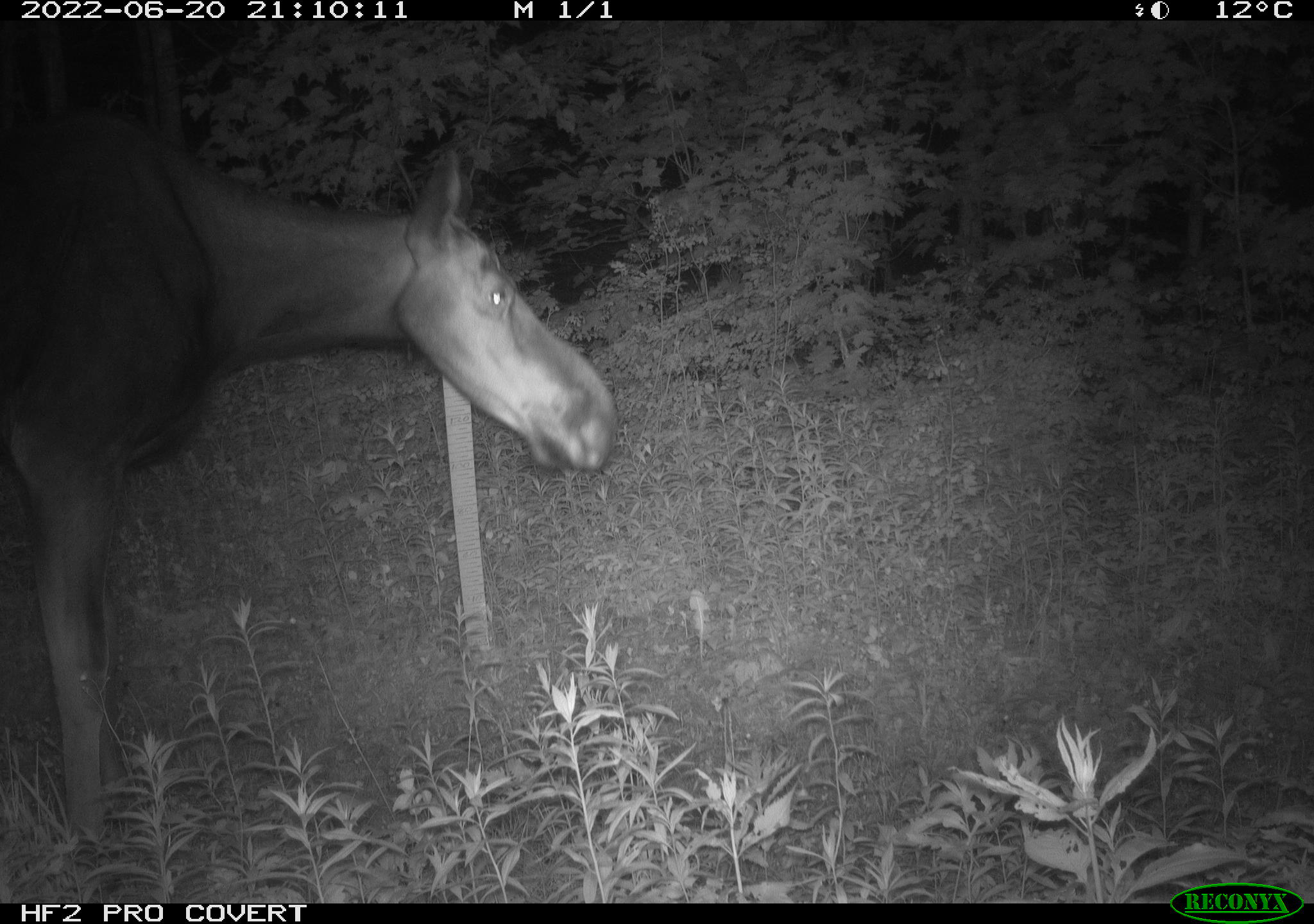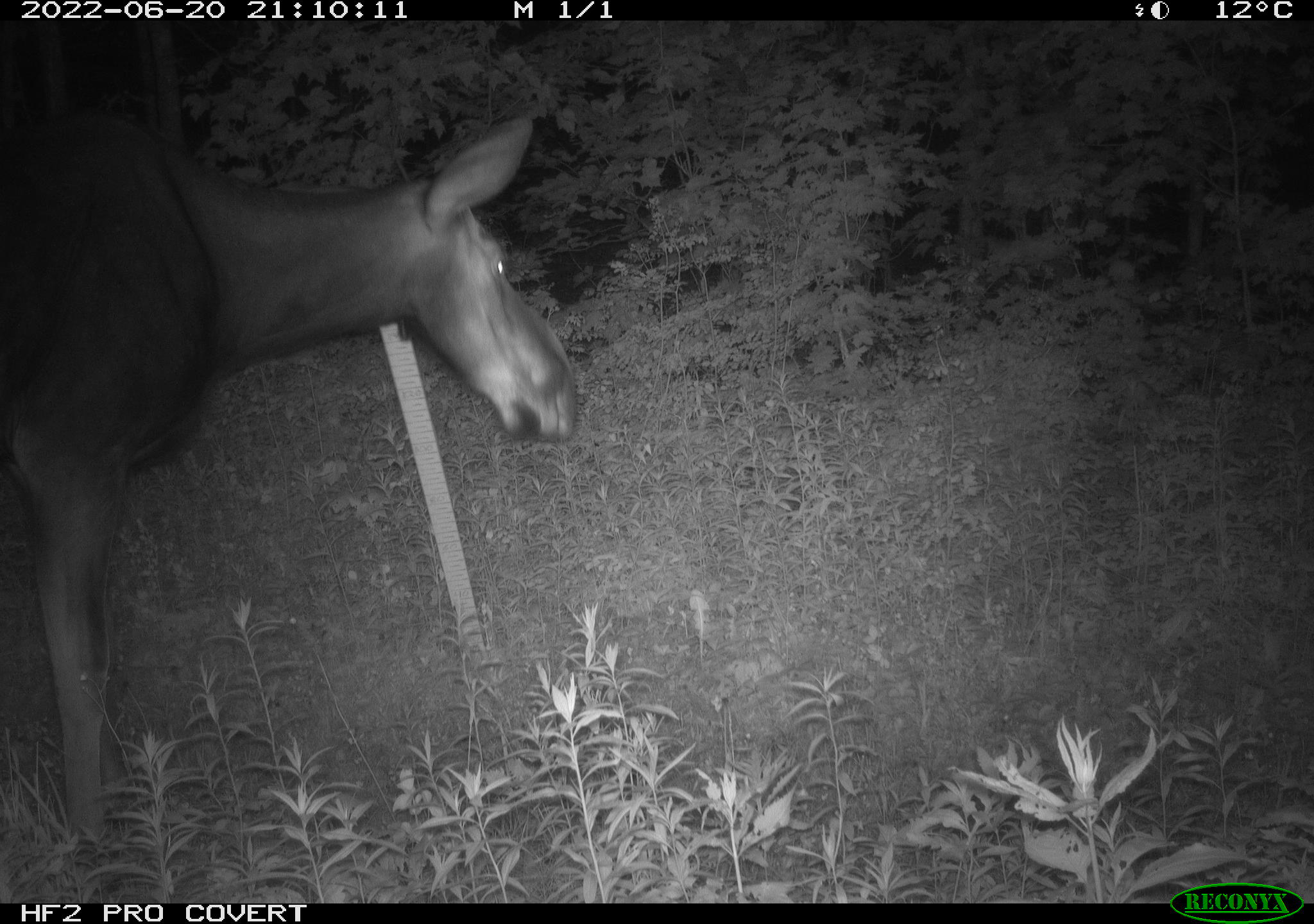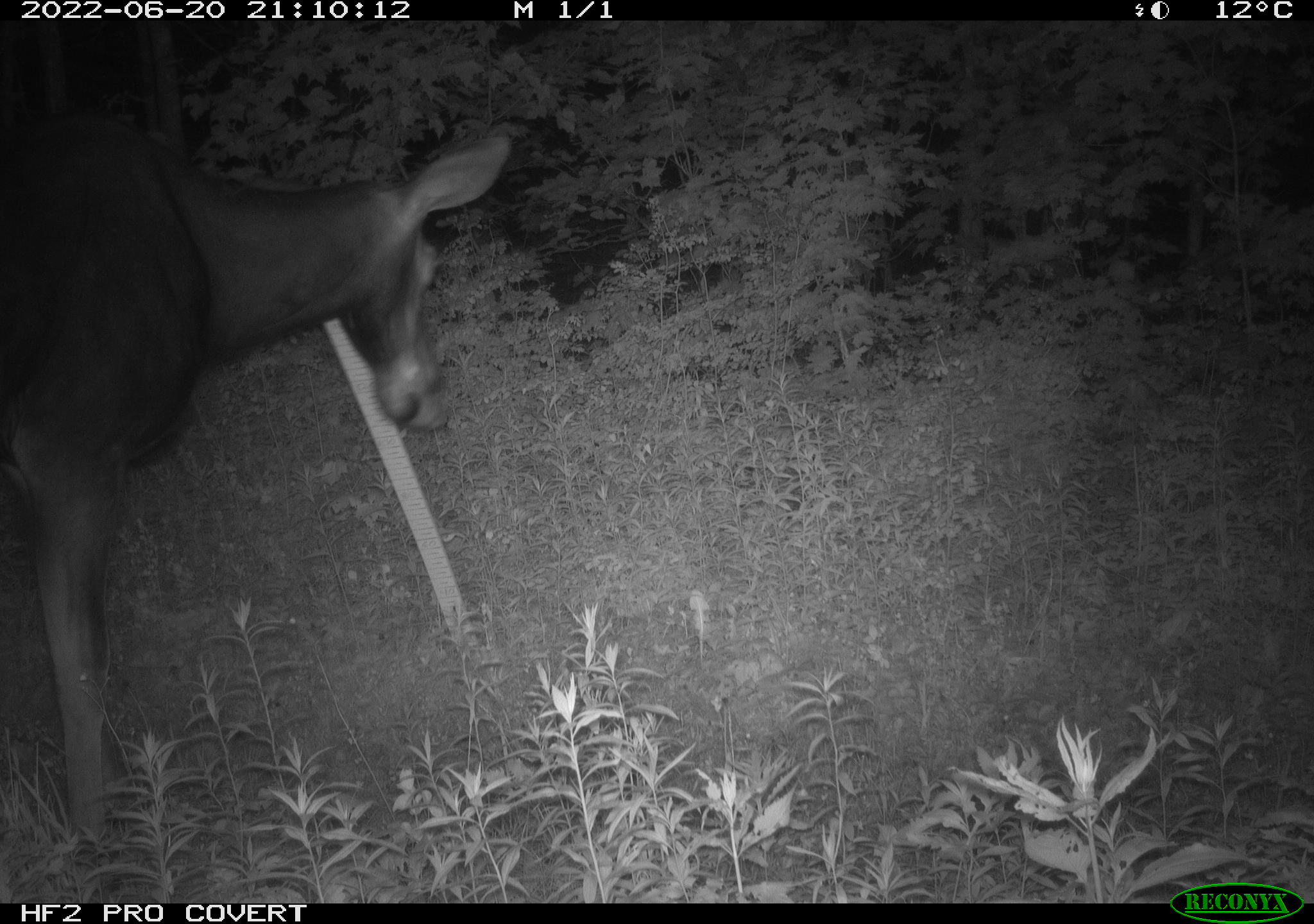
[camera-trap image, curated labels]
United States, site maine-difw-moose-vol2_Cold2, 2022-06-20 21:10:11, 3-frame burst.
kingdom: Animalia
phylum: Chordata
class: Mammalia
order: Artiodactyla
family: Cervidae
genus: Alces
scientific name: Alces alces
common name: moose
Moose (Alces alces).